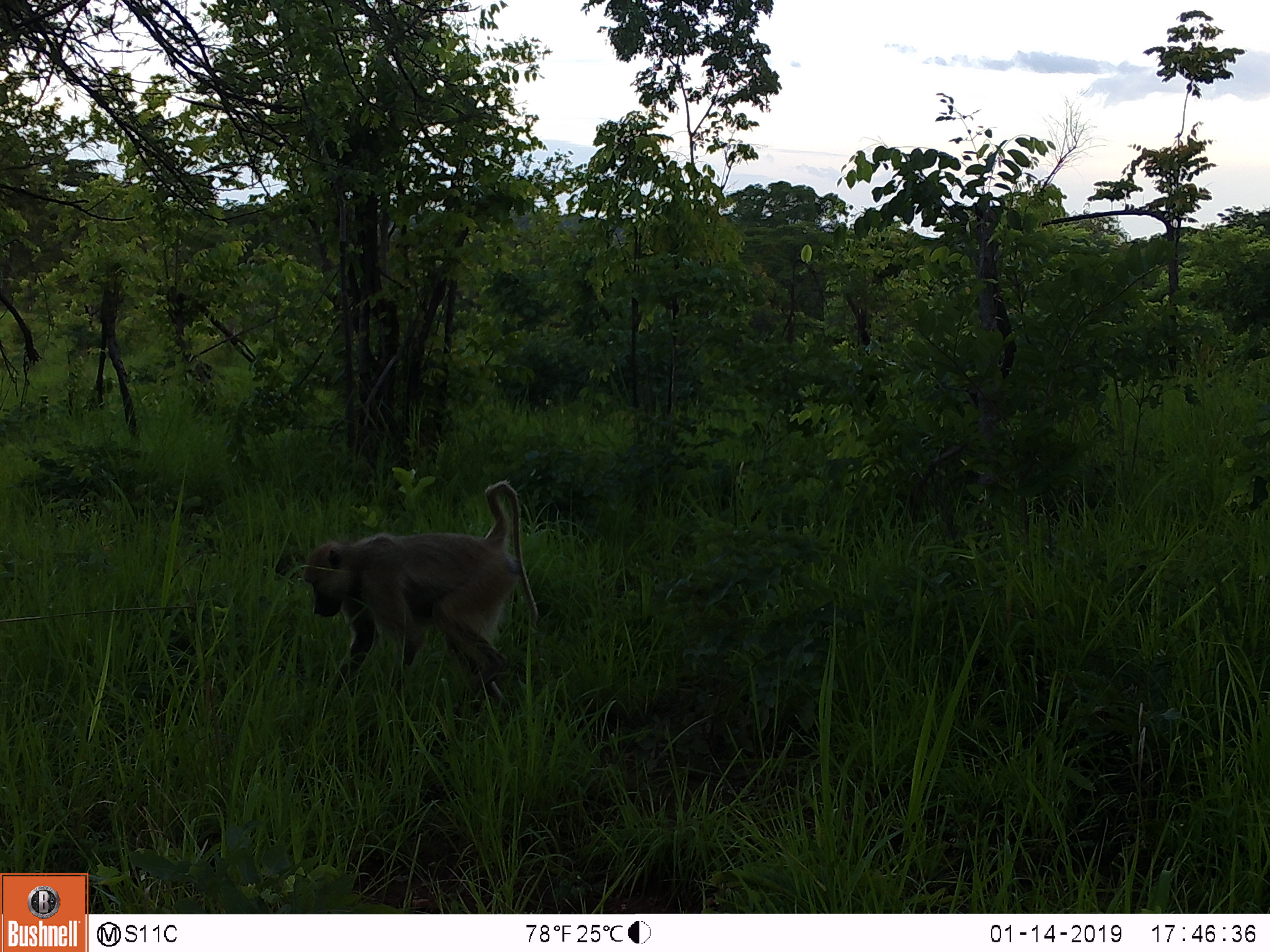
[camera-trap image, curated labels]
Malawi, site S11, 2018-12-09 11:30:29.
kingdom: Animalia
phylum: Chordata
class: Mammalia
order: Primates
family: Cercopithecidae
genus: Papio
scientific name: Papio cynocephalus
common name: yellow baboon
Yellow baboon (Papio cynocephalus), count 1.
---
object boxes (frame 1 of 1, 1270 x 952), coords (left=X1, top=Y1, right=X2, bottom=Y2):
yellow baboon: (left=292, top=461, right=558, bottom=730)